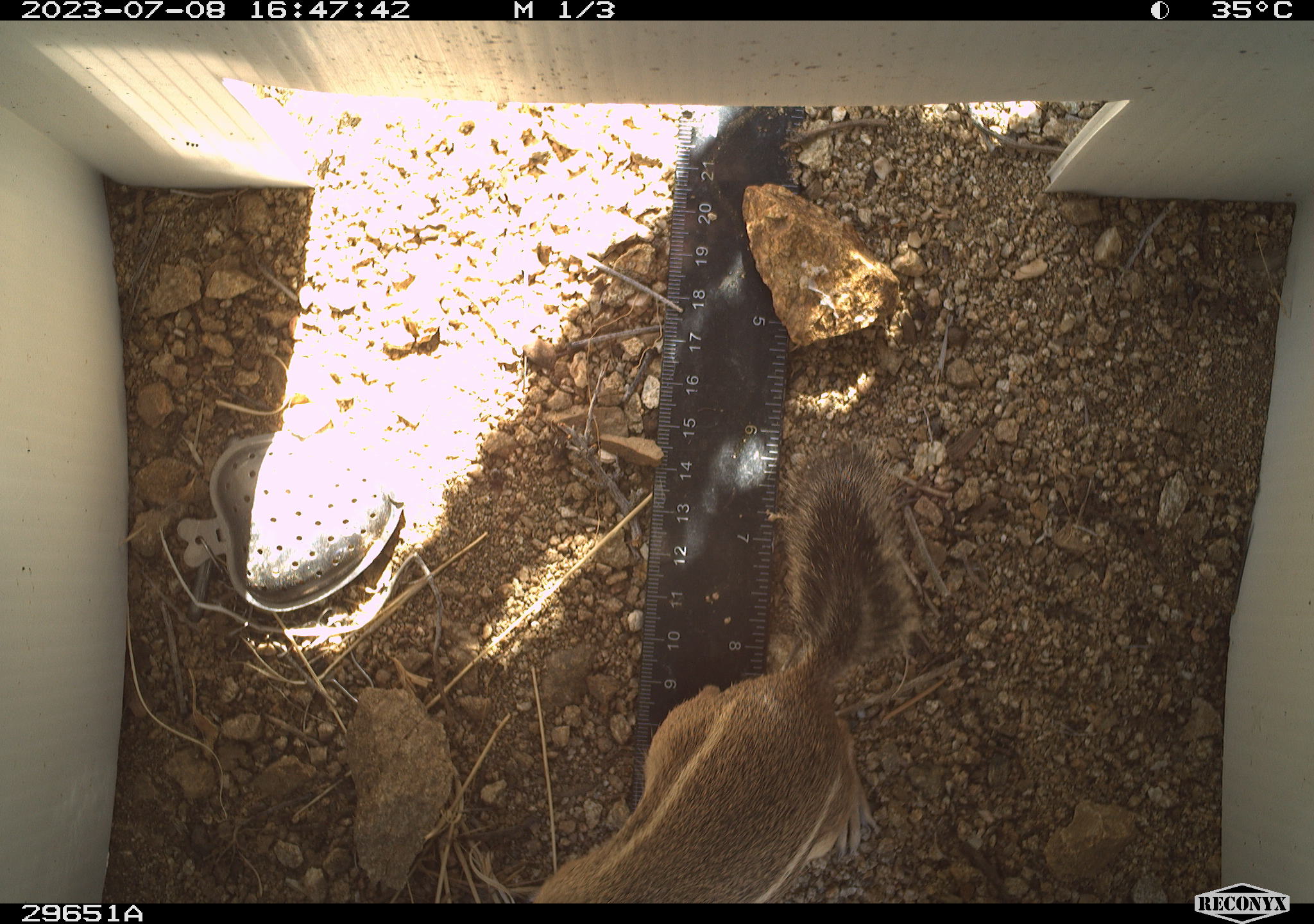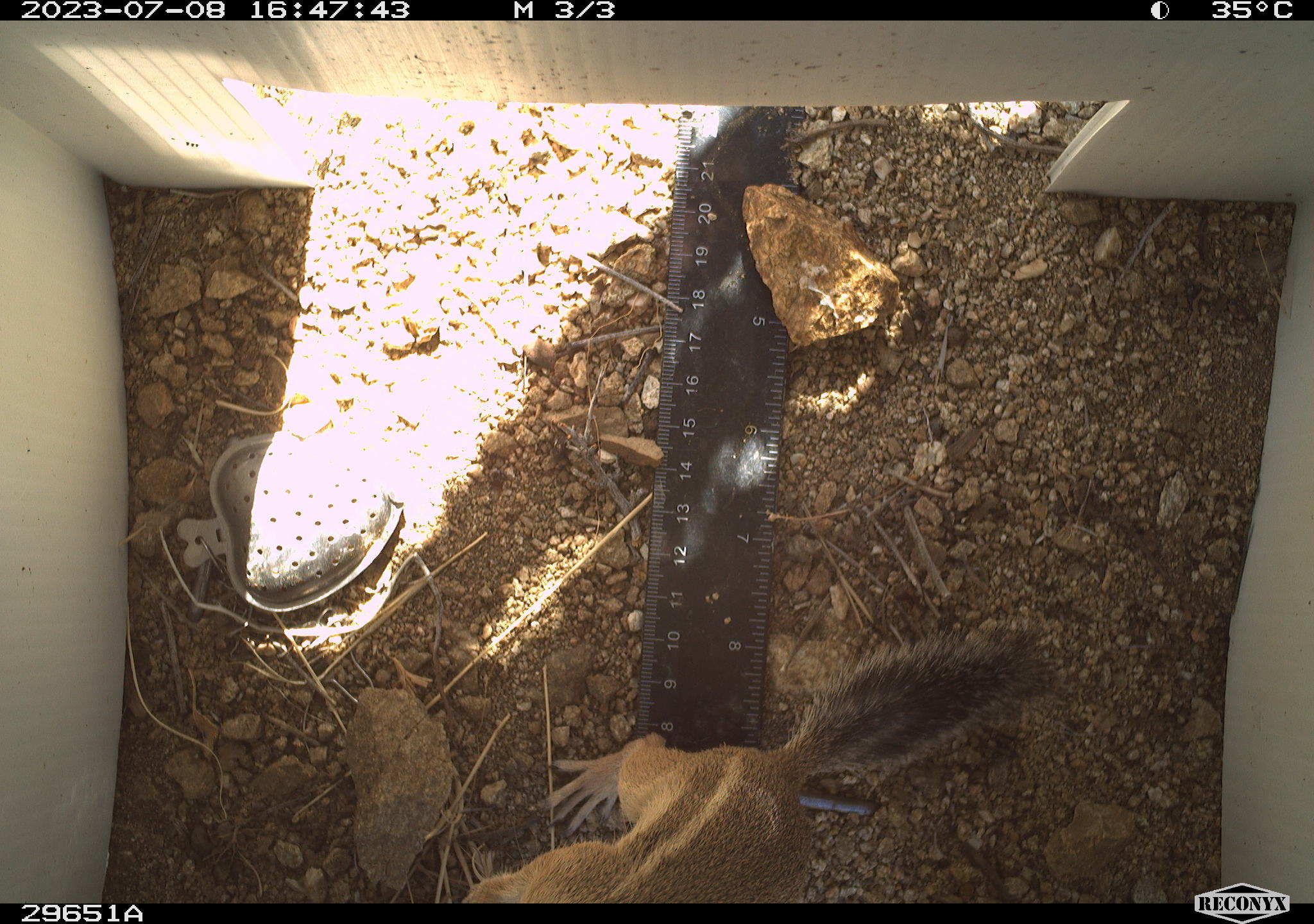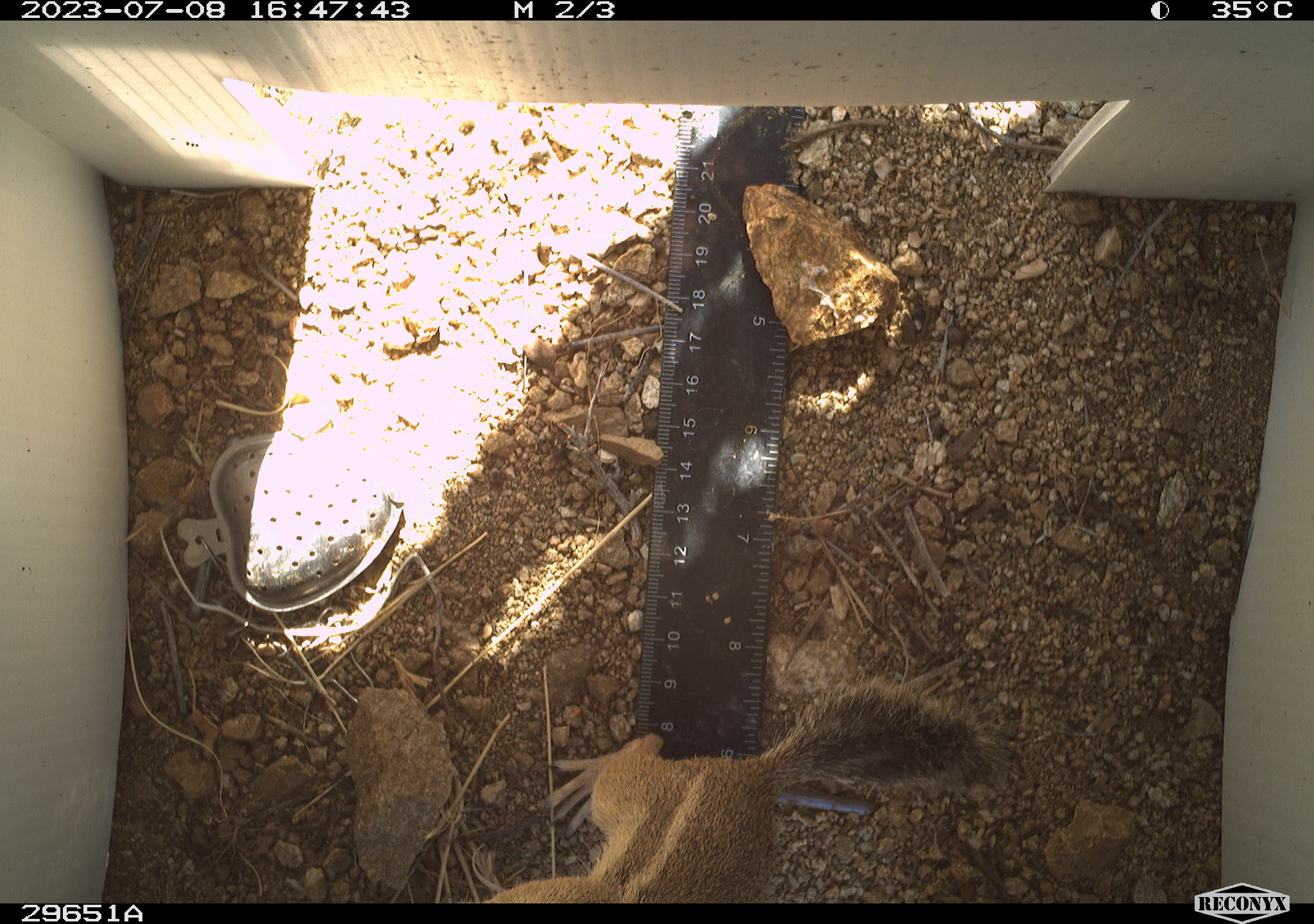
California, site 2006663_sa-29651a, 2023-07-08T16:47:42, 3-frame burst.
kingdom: Animalia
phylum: Chordata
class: Mammalia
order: Rodentia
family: Sciuridae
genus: Ammospermophilus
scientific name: Ammospermophilus leucurus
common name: white-tailed antelope squirrel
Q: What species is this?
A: White-tailed antelope squirrel (Ammospermophilus leucurus).